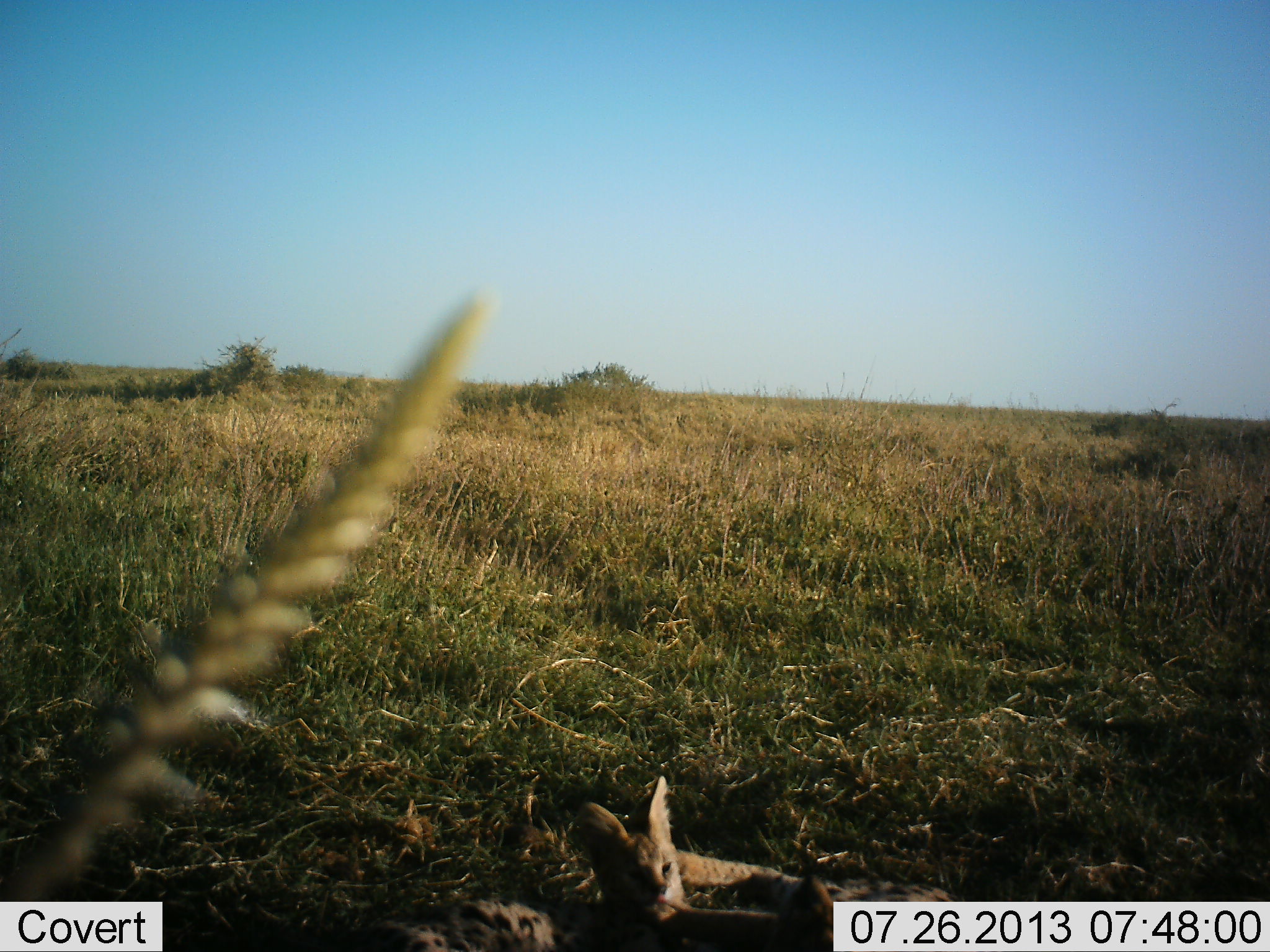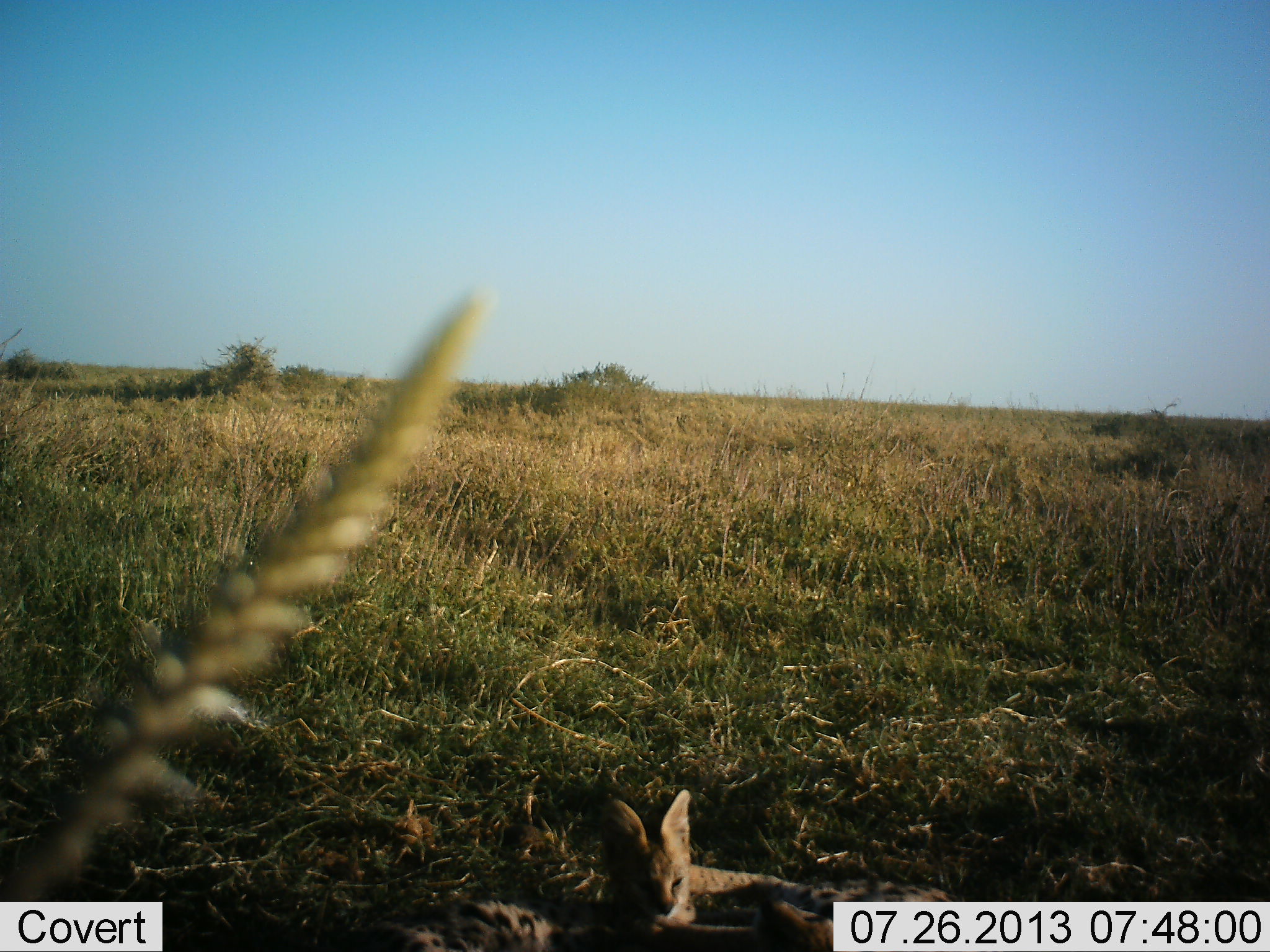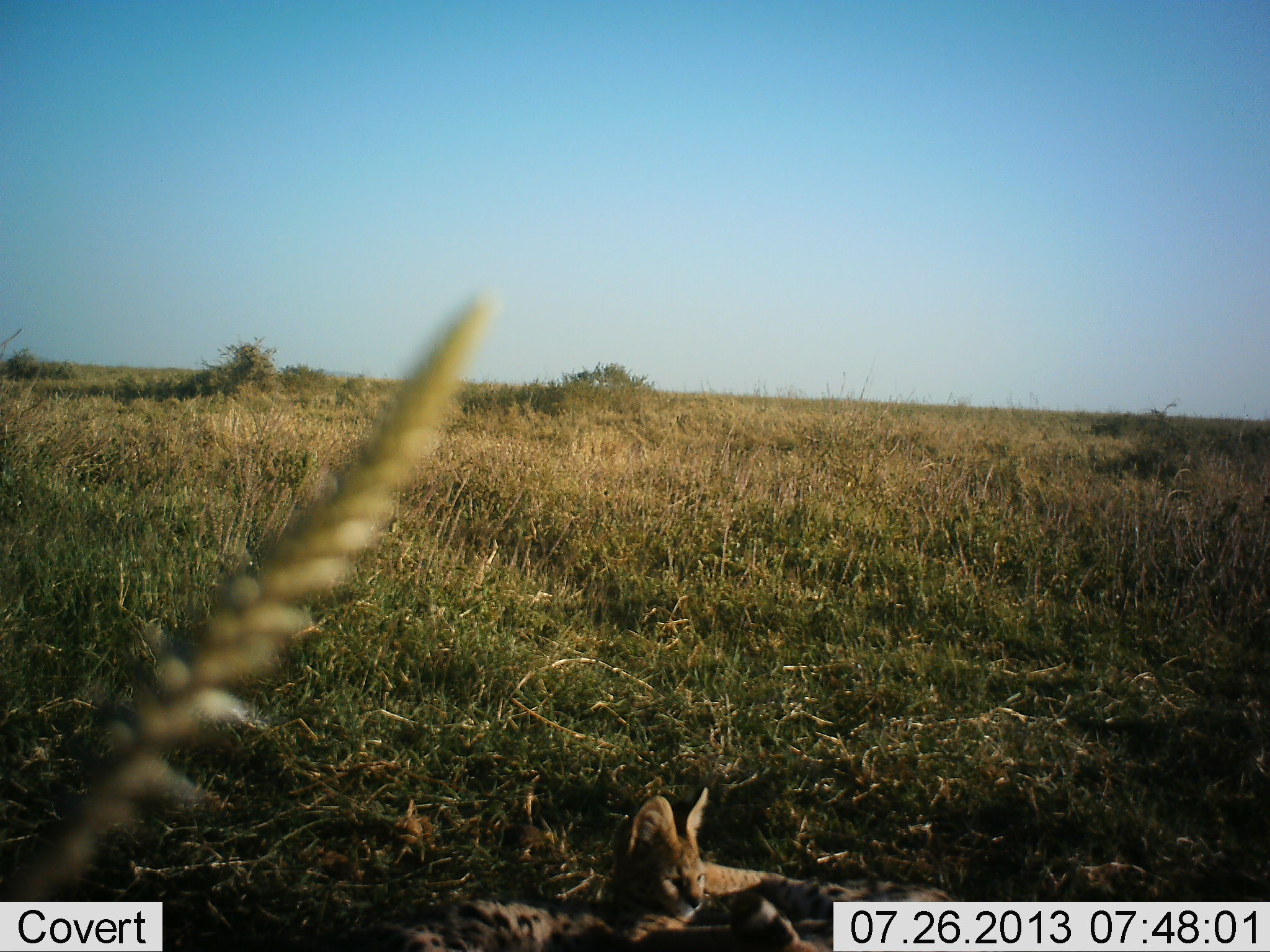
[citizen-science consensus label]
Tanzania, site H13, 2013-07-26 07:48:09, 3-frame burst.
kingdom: Animalia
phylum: Chordata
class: Mammalia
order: Carnivora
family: Felidae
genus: Leptailurus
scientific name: Leptailurus serval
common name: serval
Serval (Leptailurus serval), count 1. Behavior (volunteer vote fractions): standing 11%, resting 85%, moving 0%, interacting 0%. Young present (vote fraction): 7%. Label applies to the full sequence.